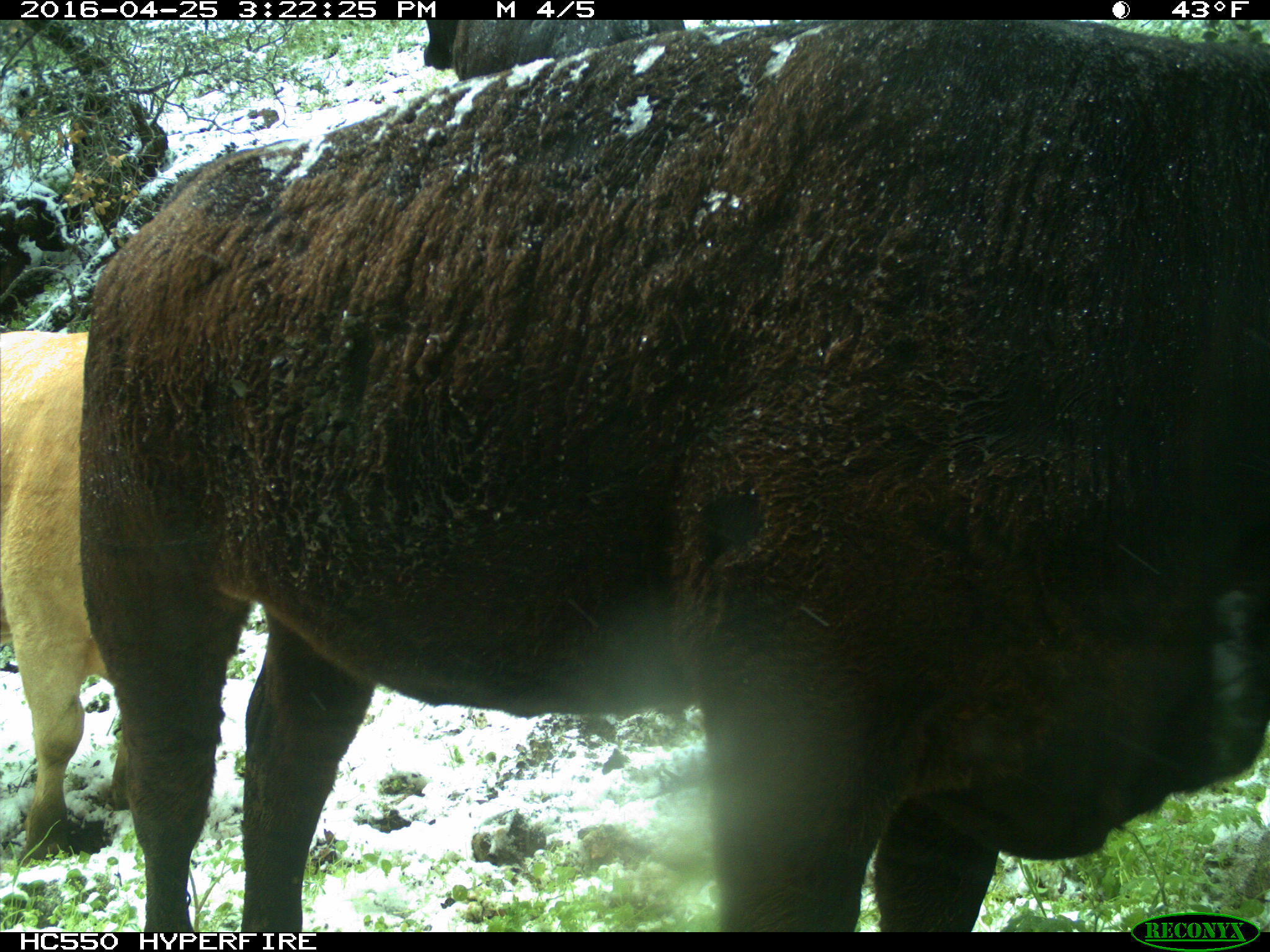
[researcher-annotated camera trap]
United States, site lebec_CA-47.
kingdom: Animalia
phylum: Chordata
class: Mammalia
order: Artiodactyla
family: Bovidae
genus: Bos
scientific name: Bos taurus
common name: domestic cow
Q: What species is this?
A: Bos taurus (domestic cow).